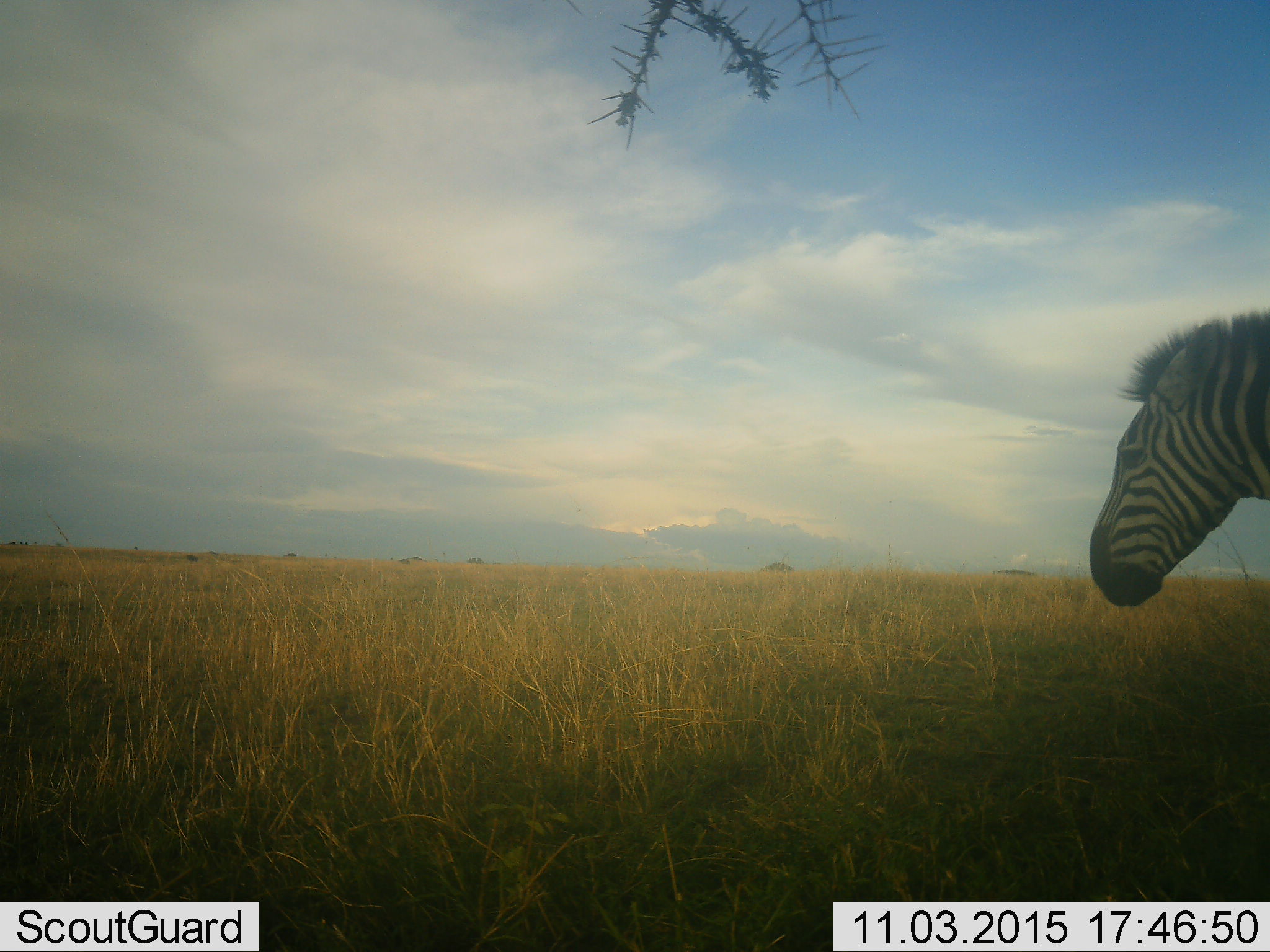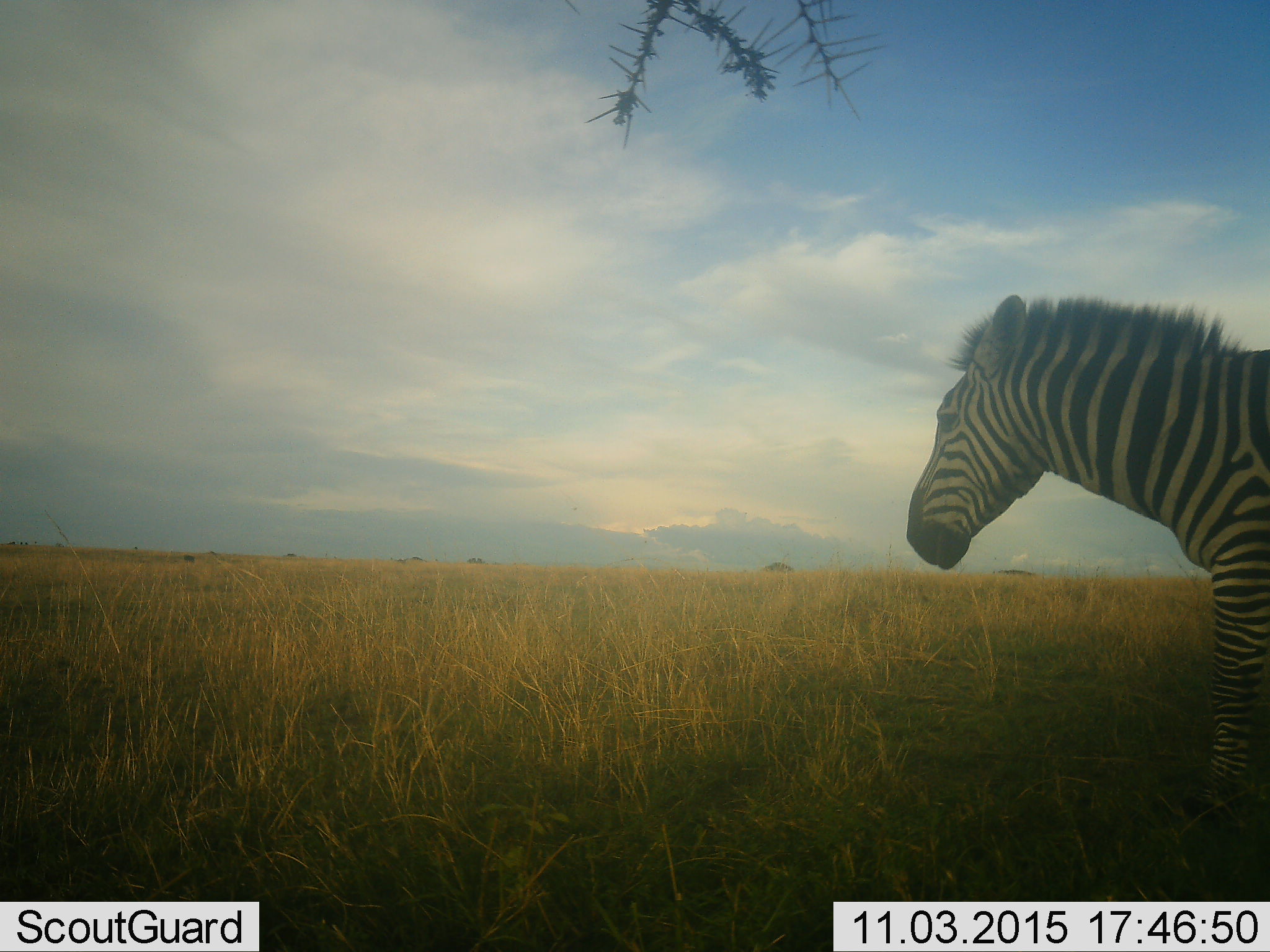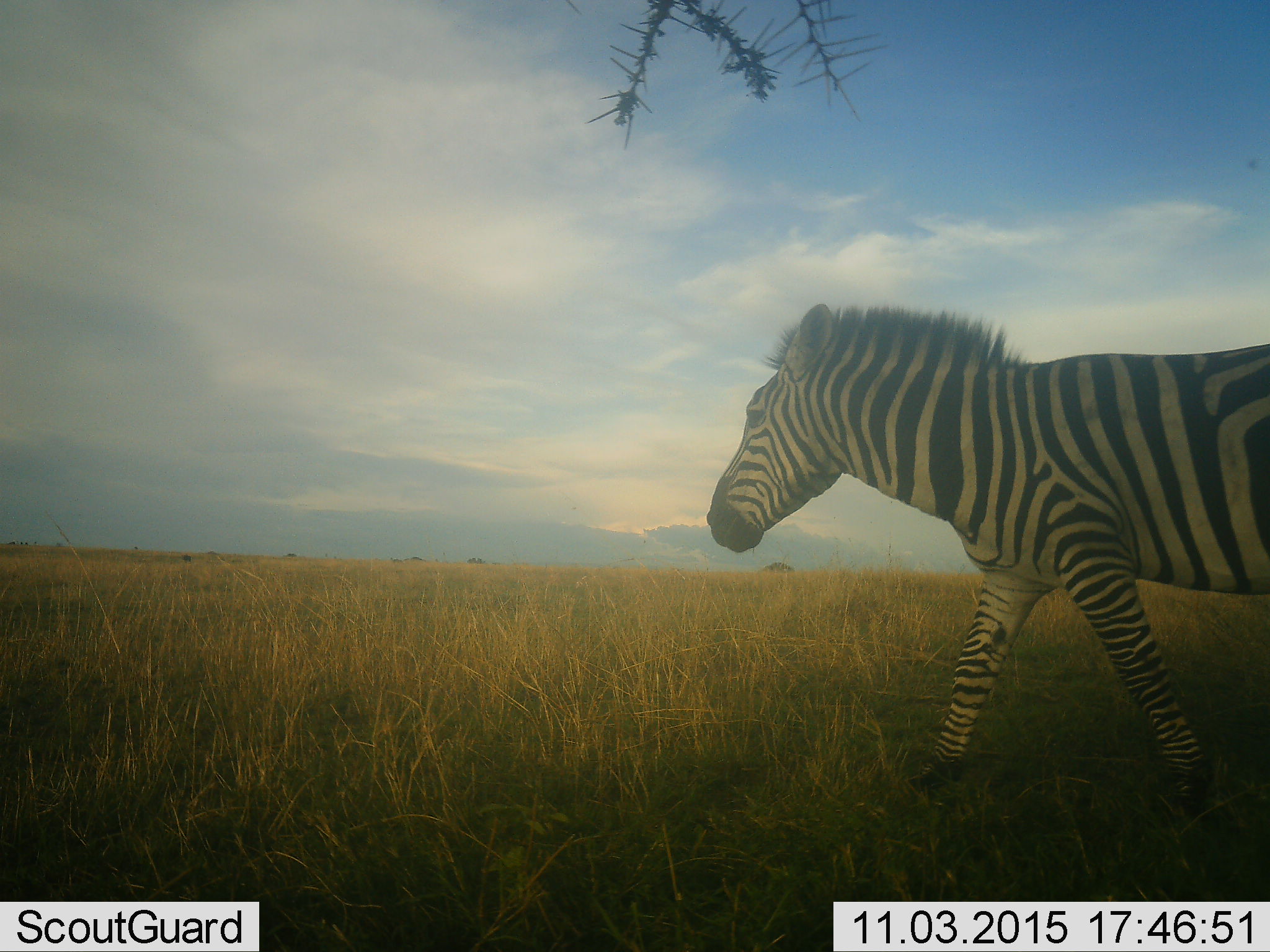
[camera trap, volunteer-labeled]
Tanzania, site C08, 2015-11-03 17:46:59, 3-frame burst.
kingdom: Animalia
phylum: Chordata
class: Mammalia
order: Perissodactyla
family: Equidae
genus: Equus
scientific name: Equus quagga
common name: plains zebra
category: zebra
Zebra (plains zebra) (Equus quagga), count 1. Behavior (volunteer vote fractions): standing 11%, resting 0%, moving 89%, interacting 0%. Young present (vote fraction): 0%. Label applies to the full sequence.